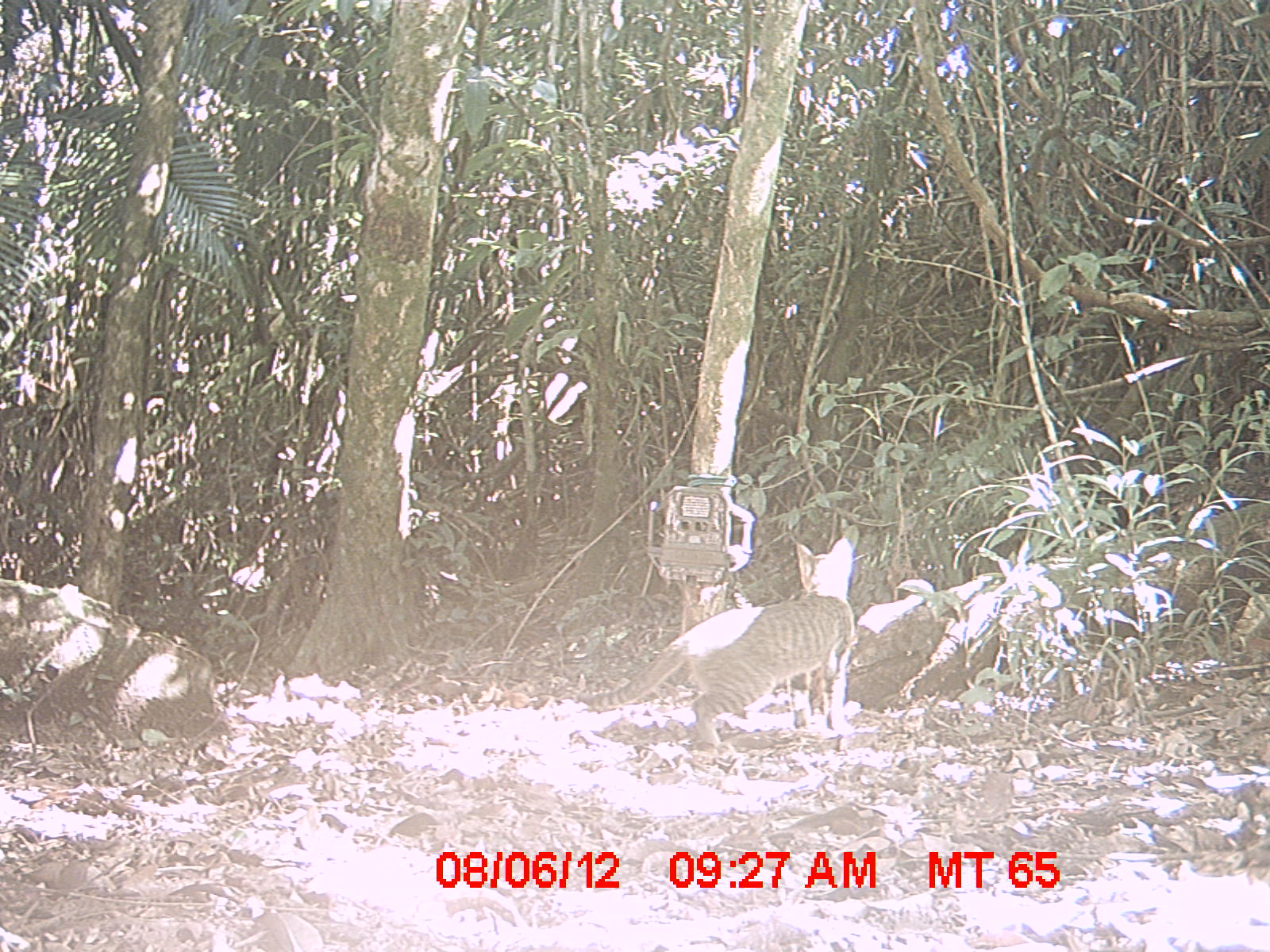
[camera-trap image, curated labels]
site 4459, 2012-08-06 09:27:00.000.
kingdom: Animalia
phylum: Chordata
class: Mammalia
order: Carnivora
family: Felidae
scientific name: Felidae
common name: felids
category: felis sp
Felis sp (felids) (Felidae), count 1.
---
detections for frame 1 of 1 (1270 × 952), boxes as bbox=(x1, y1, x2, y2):
felis sp: bbox=(573, 533, 860, 749)